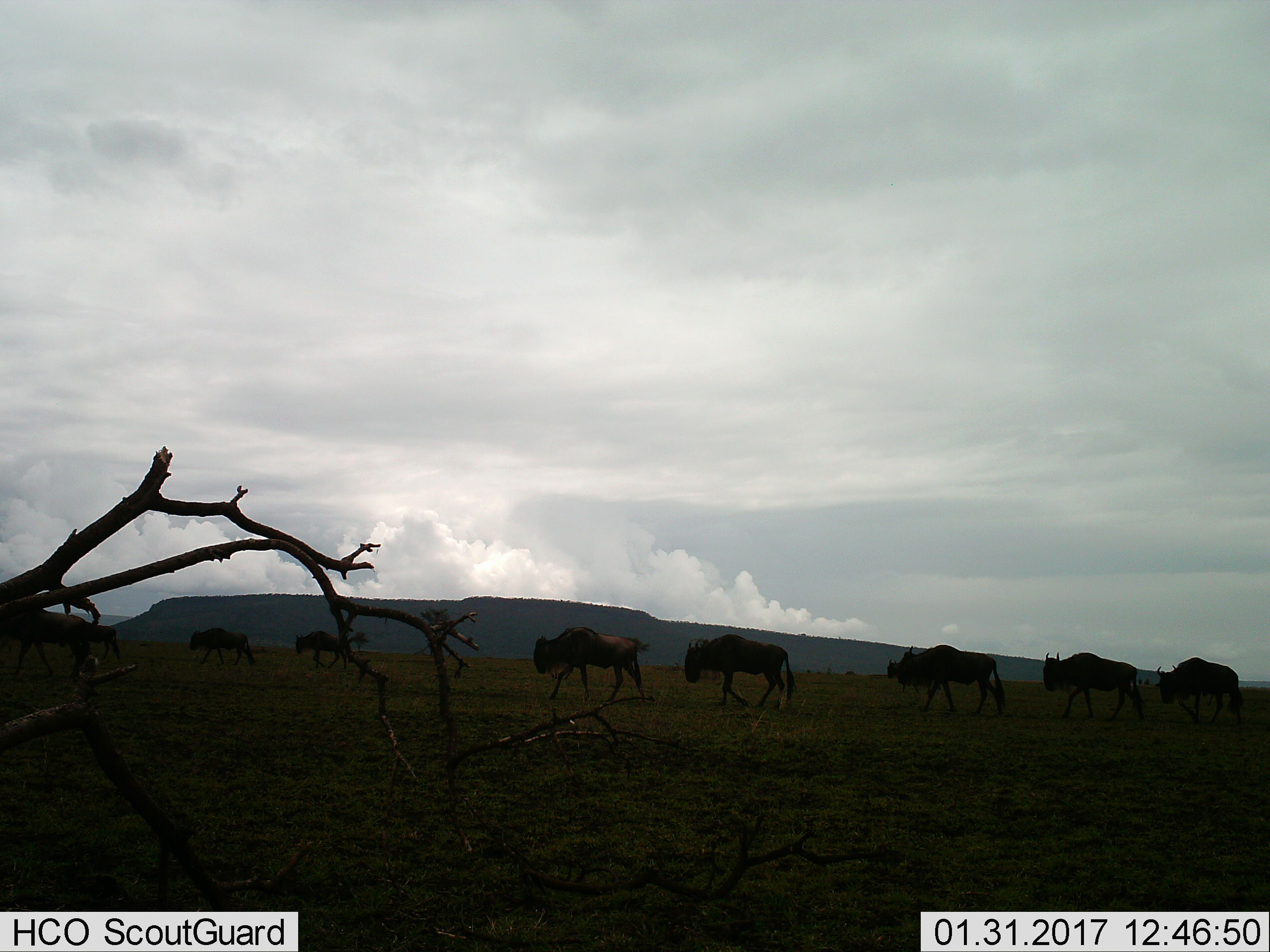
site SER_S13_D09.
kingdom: Animalia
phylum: Chordata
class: Mammalia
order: Artiodactyla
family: Bovidae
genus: Connochaetes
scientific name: Connochaetes taurinus taurinus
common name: blue wildebeest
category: wildebeestblue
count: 9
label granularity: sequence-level